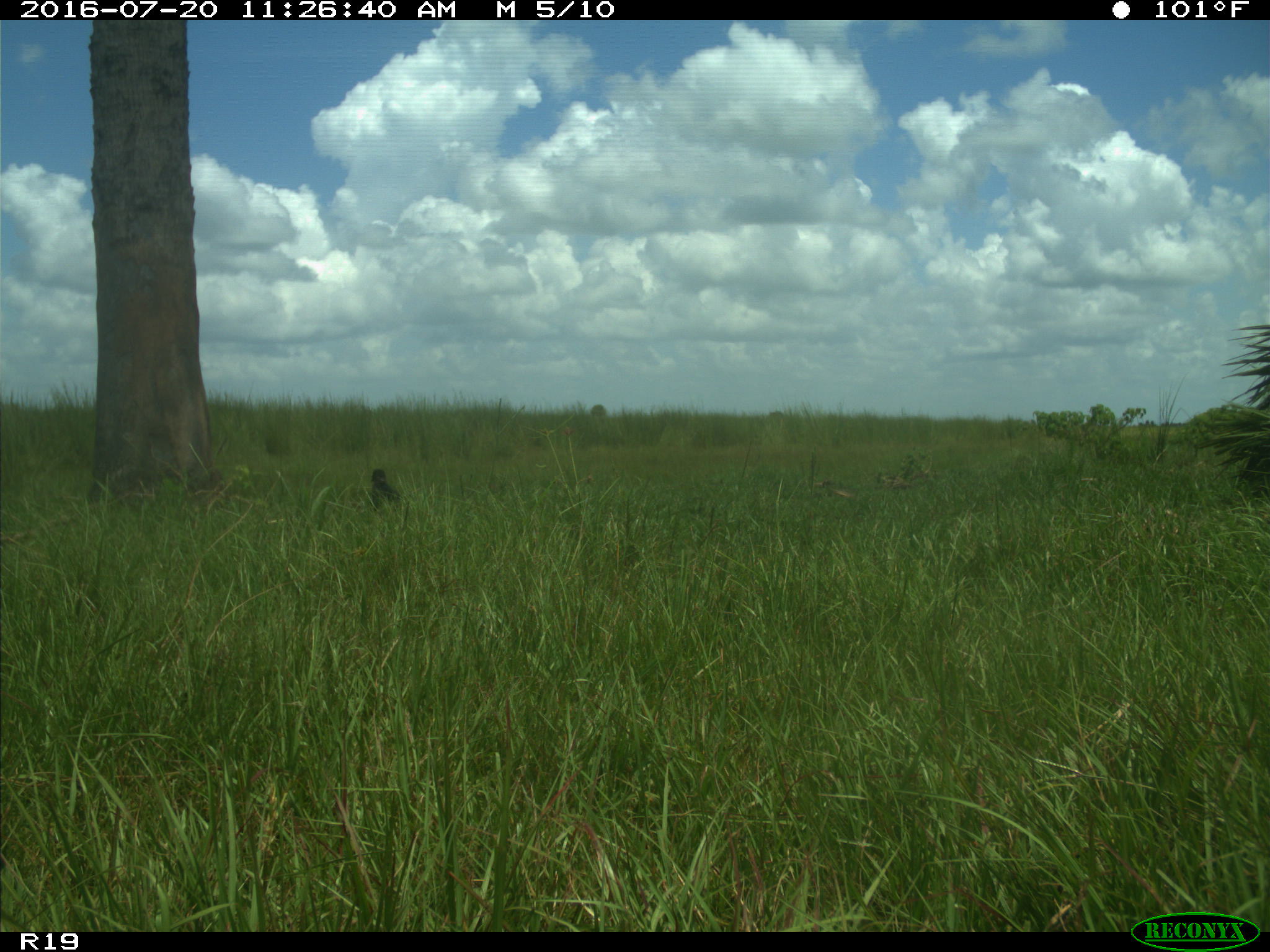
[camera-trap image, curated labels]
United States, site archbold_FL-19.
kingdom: Animalia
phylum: Chordata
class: Aves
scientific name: Aves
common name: birds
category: unidentified bird